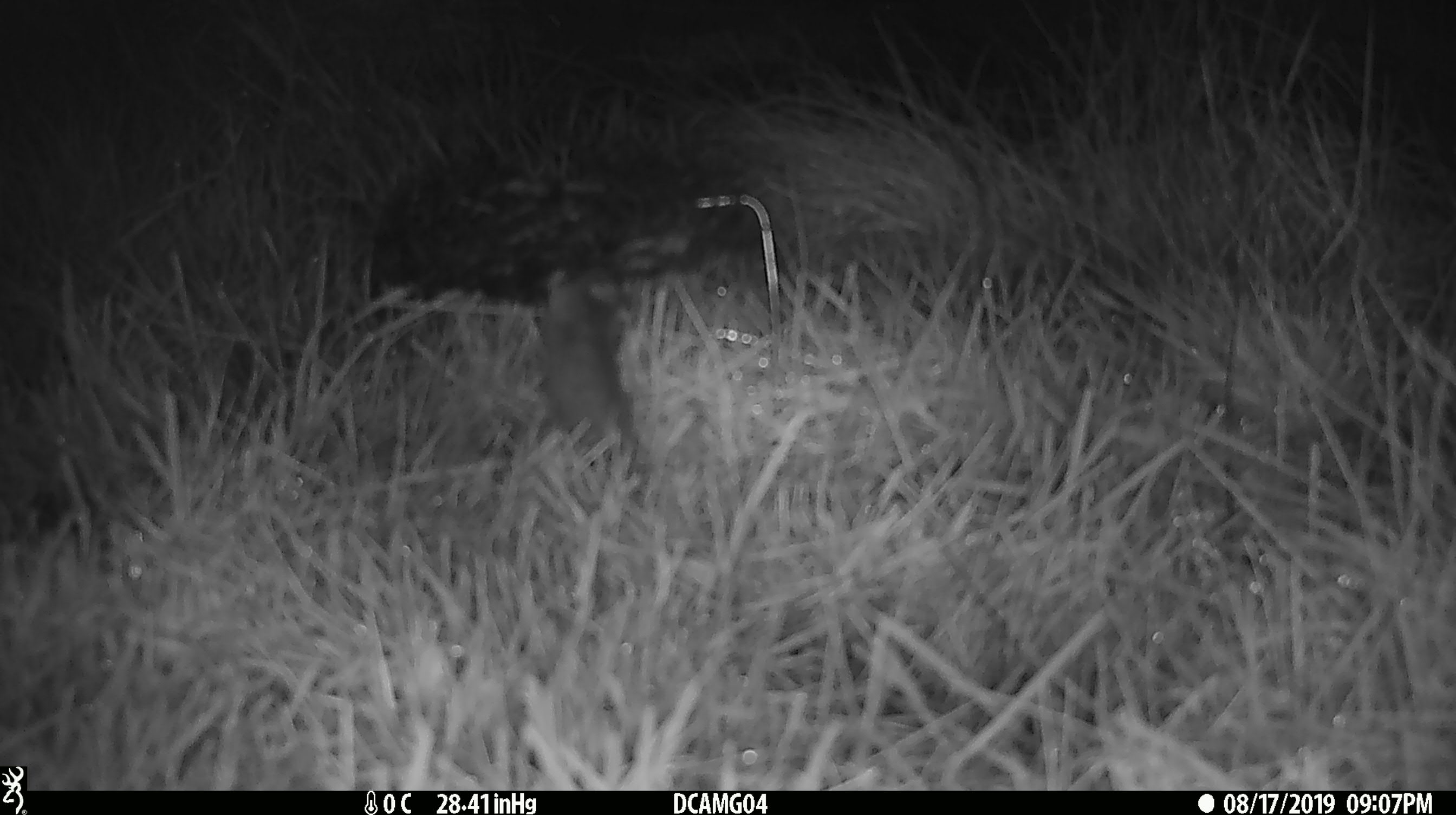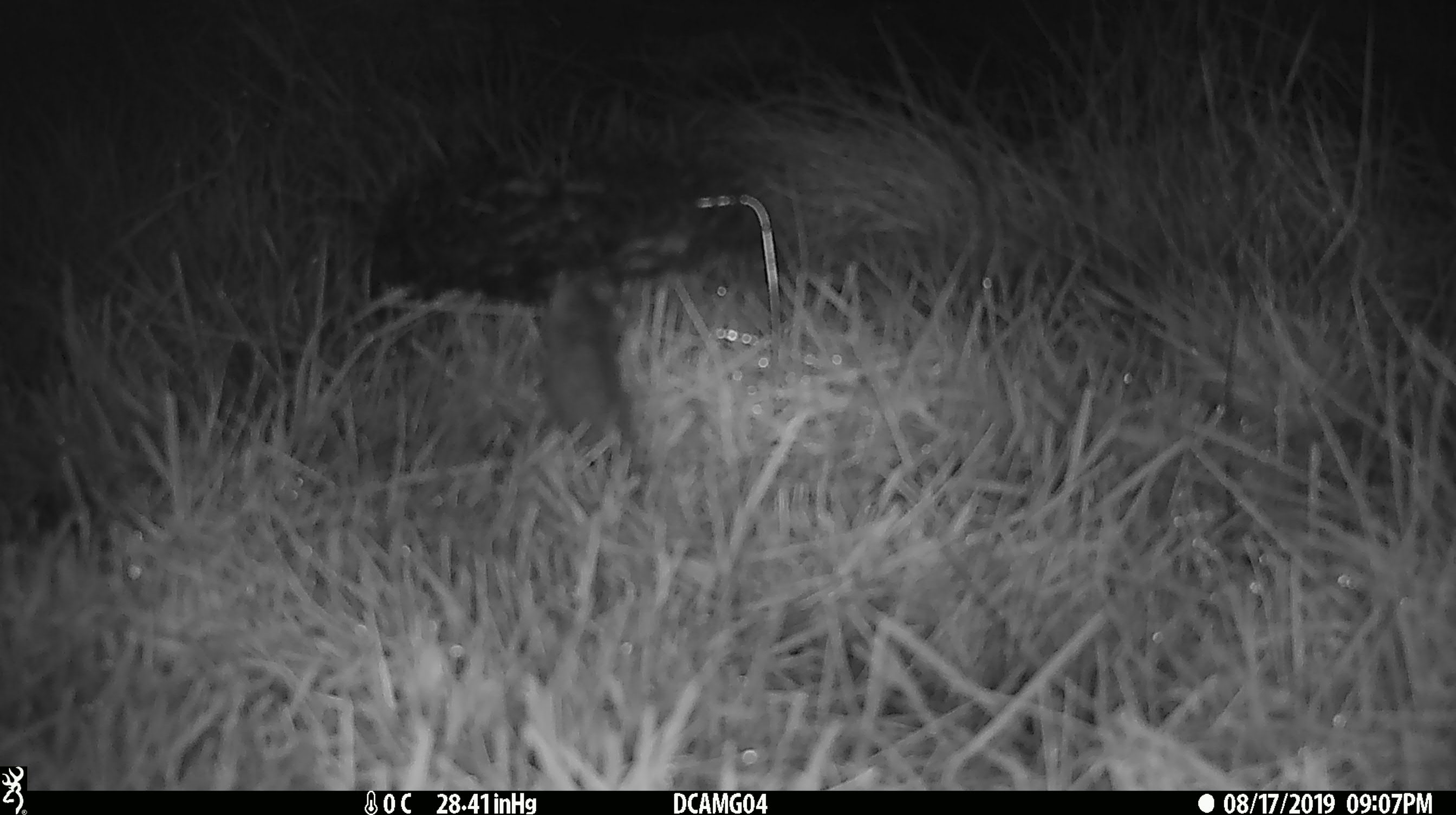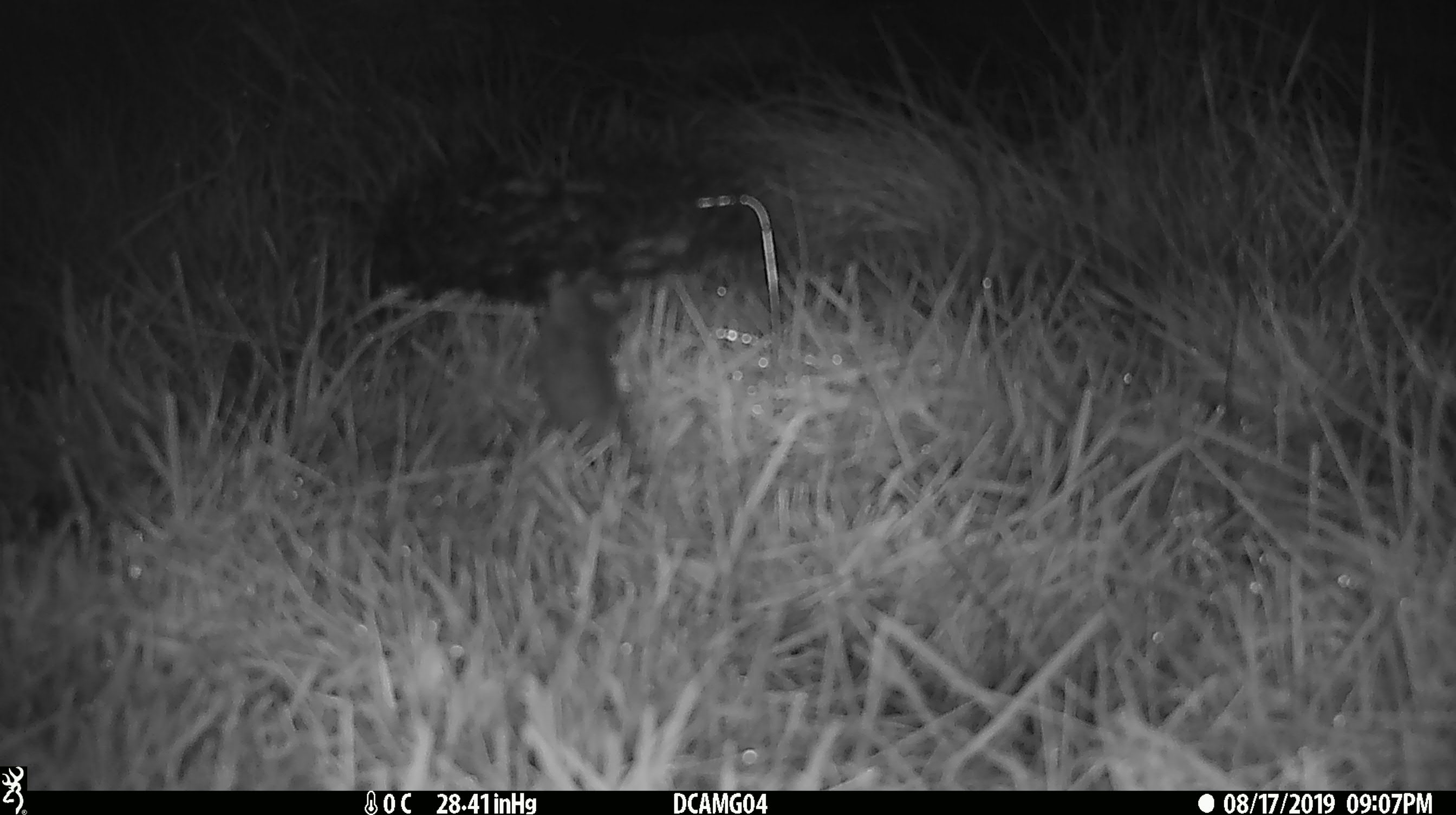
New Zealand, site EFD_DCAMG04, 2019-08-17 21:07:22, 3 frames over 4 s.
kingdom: Animalia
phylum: Chordata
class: Mammalia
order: Rodentia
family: Muridae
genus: Mus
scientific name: Mus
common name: mouse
Mouse (Mus).